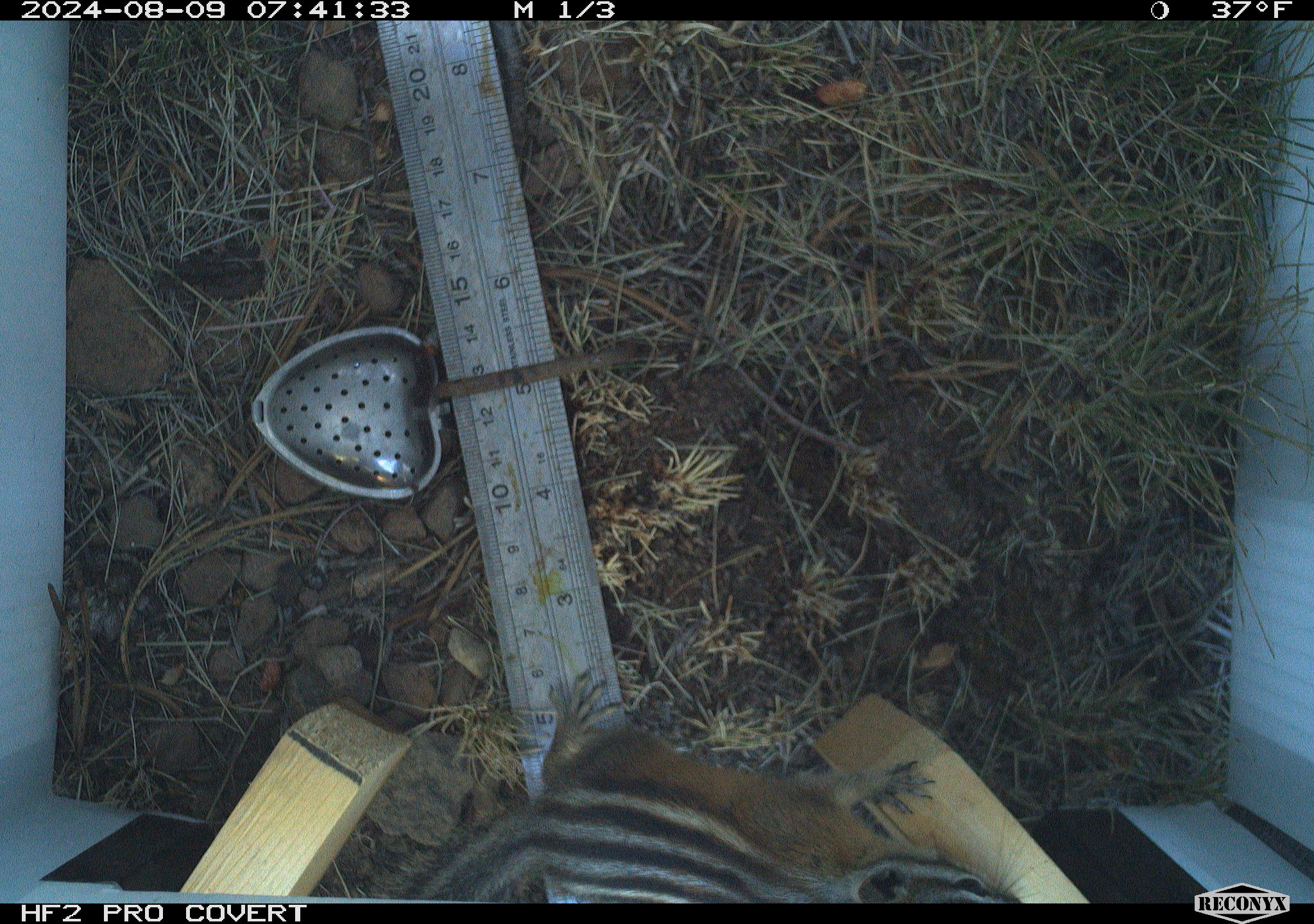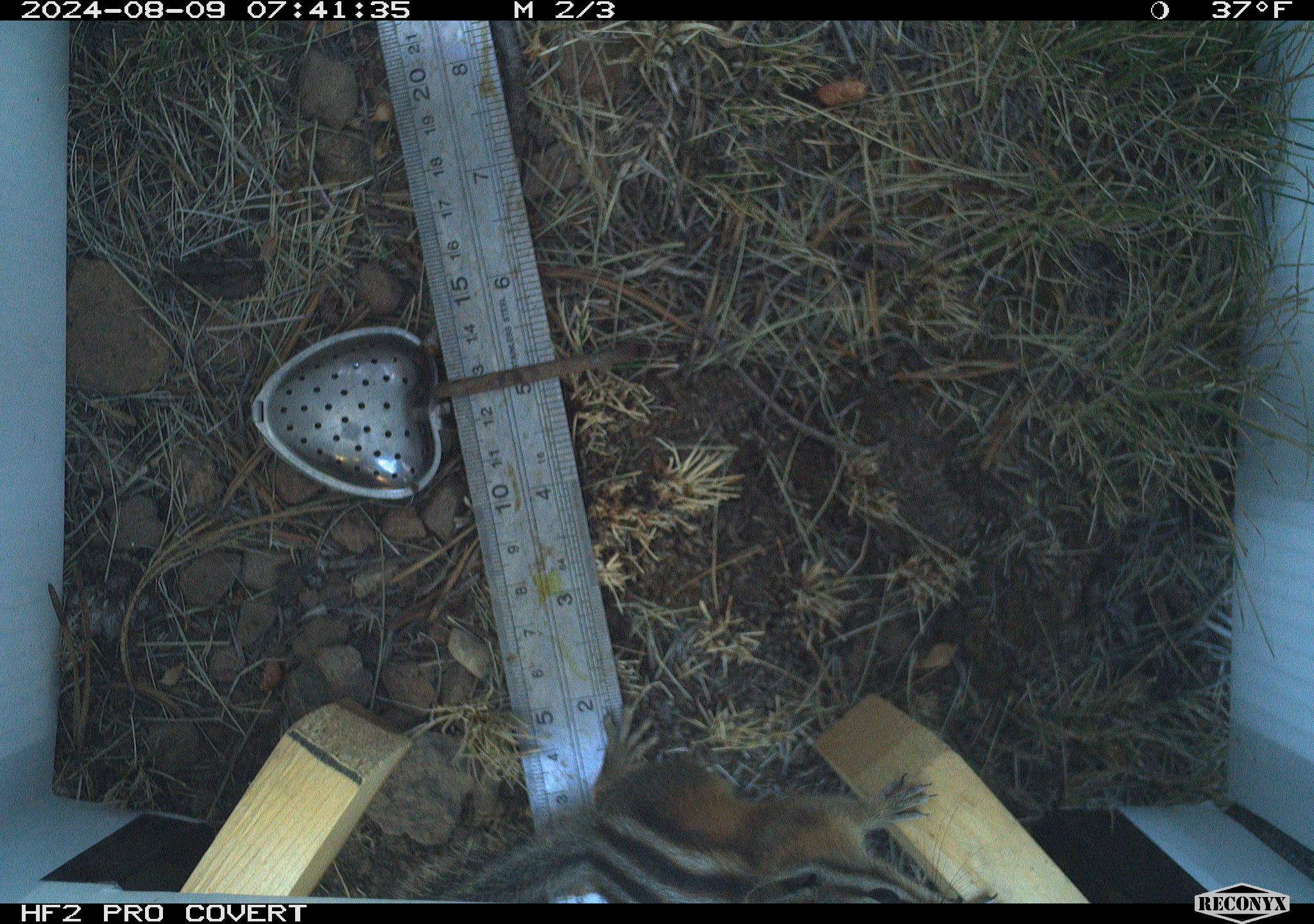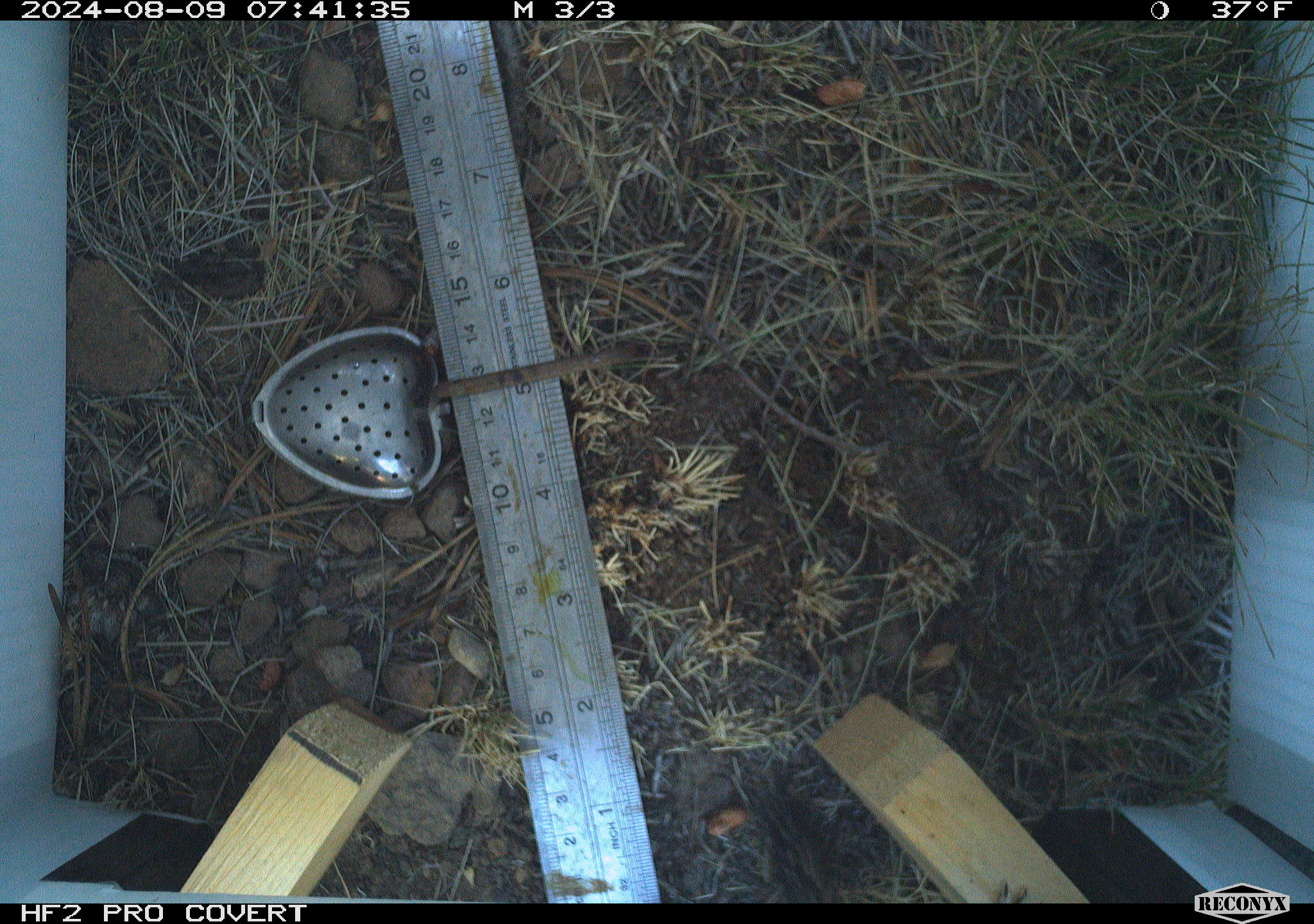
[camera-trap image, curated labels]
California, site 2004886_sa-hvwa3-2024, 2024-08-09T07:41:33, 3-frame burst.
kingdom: Animalia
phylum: Chordata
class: Mammalia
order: Rodentia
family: Sciuridae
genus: Neotamias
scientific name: Neotamias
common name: western chipmunks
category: neotamias species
Neotamias species (western chipmunks) (Neotamias).